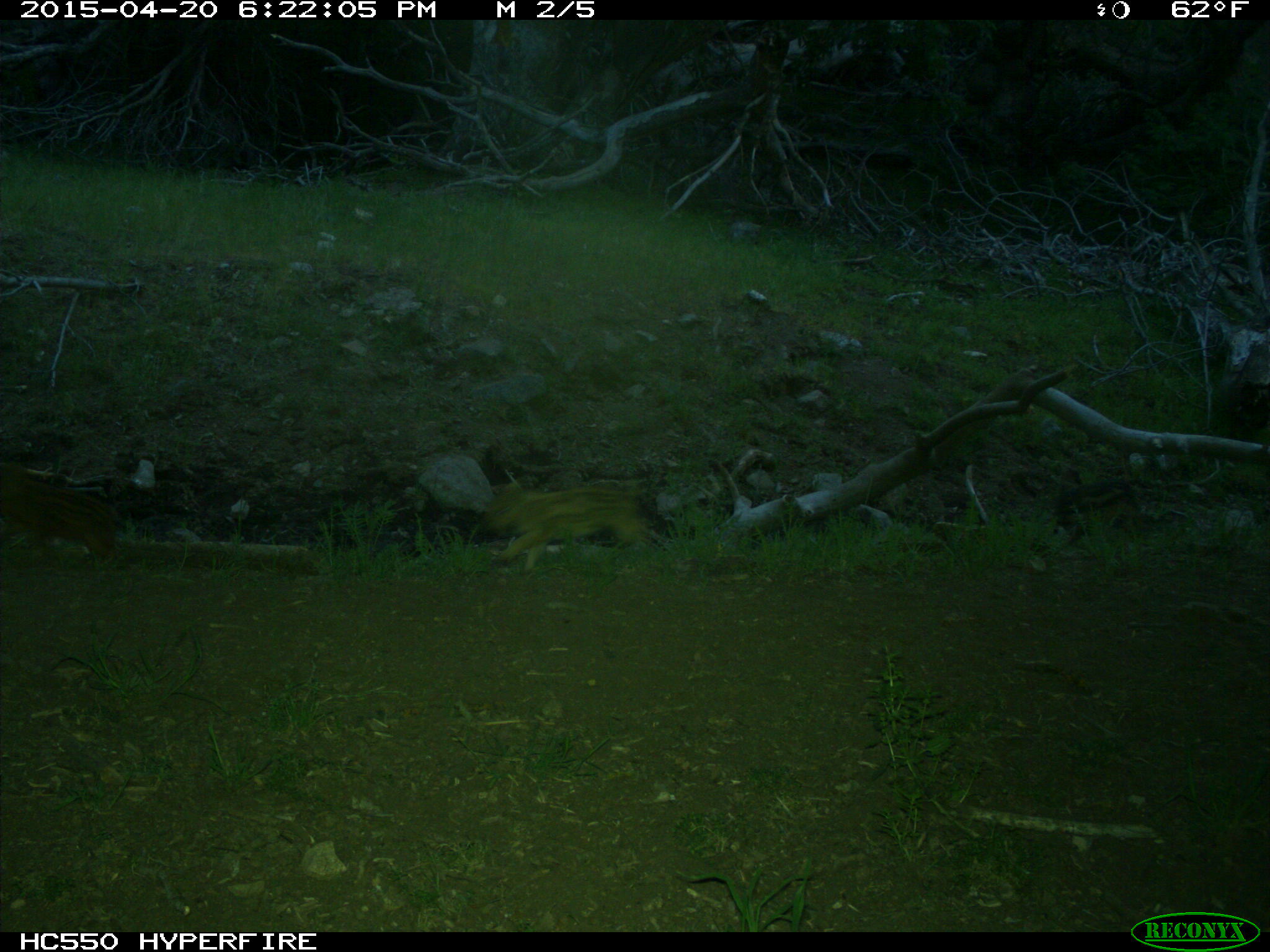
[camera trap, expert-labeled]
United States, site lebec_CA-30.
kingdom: Animalia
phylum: Chordata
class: Mammalia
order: Artiodactyla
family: Suidae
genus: Sus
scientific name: Sus scrofa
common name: wild boar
Sus scrofa (wild boar).